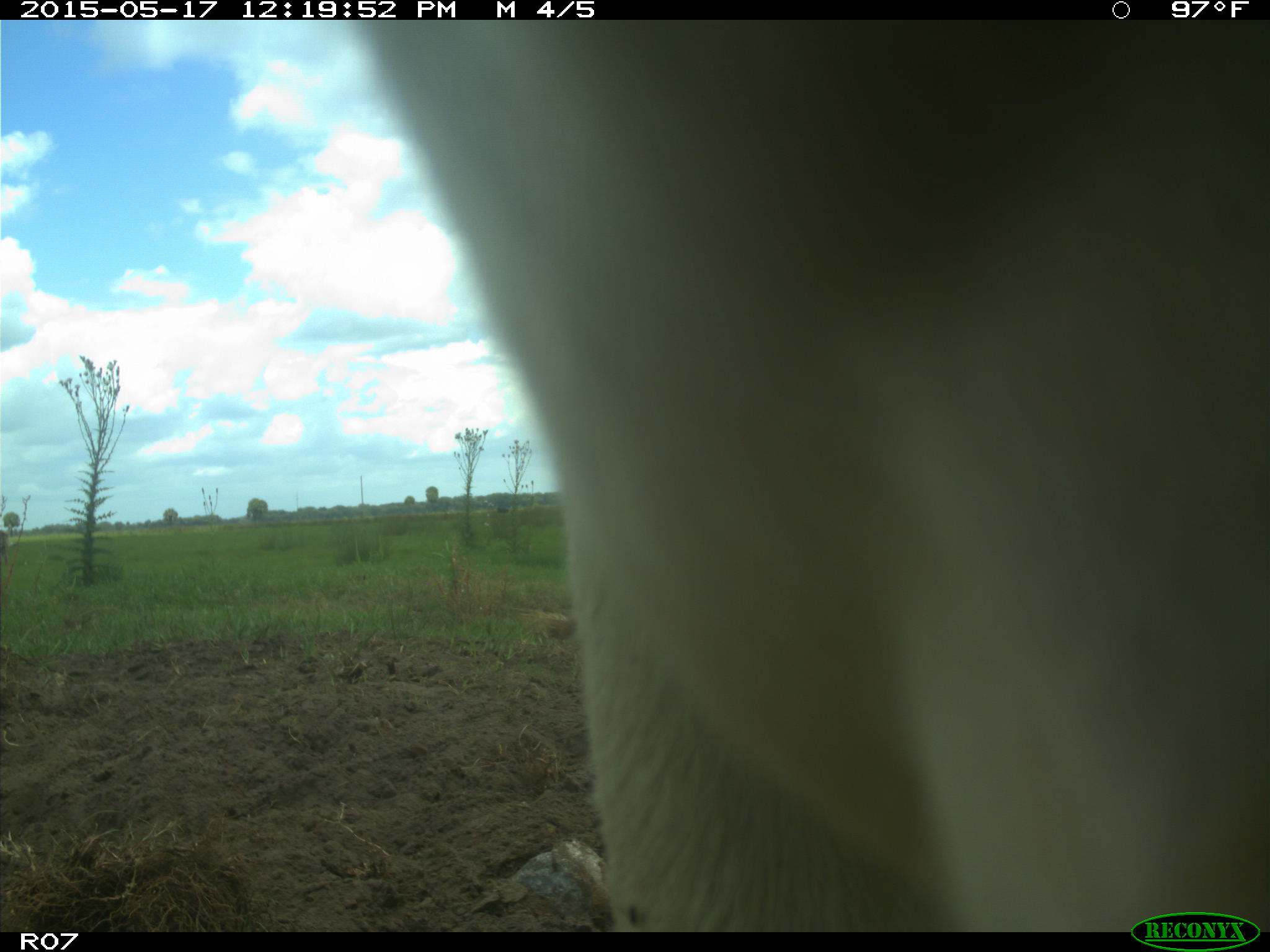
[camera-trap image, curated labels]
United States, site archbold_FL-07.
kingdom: Animalia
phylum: Chordata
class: Mammalia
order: Artiodactyla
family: Bovidae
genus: Bos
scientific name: Bos taurus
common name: domestic cow